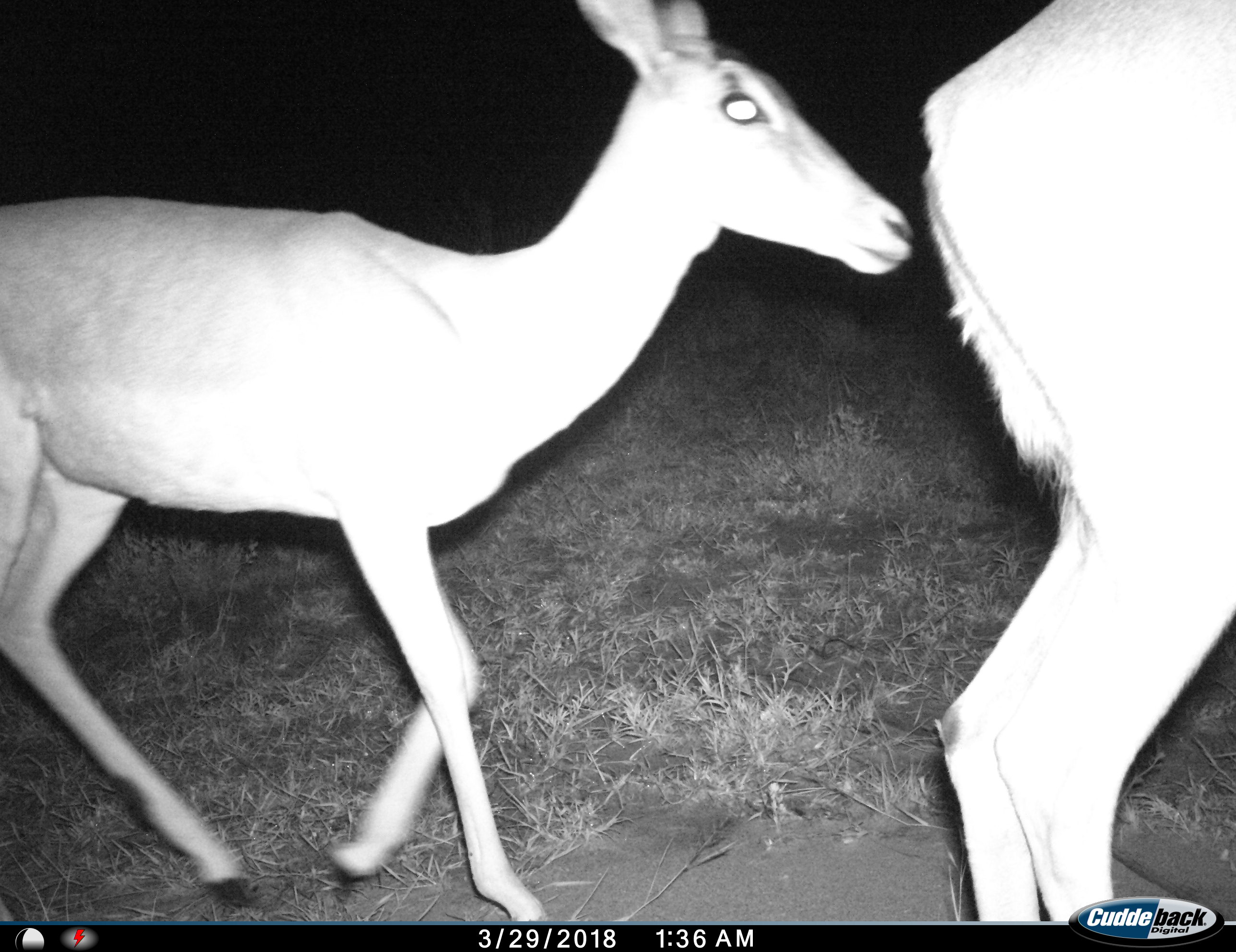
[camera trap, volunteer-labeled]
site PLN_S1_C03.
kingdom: Animalia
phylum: Chordata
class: Mammalia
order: Artiodactyla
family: Bovidae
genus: Aepyceros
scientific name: Aepyceros melampus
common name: impala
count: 2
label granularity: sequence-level